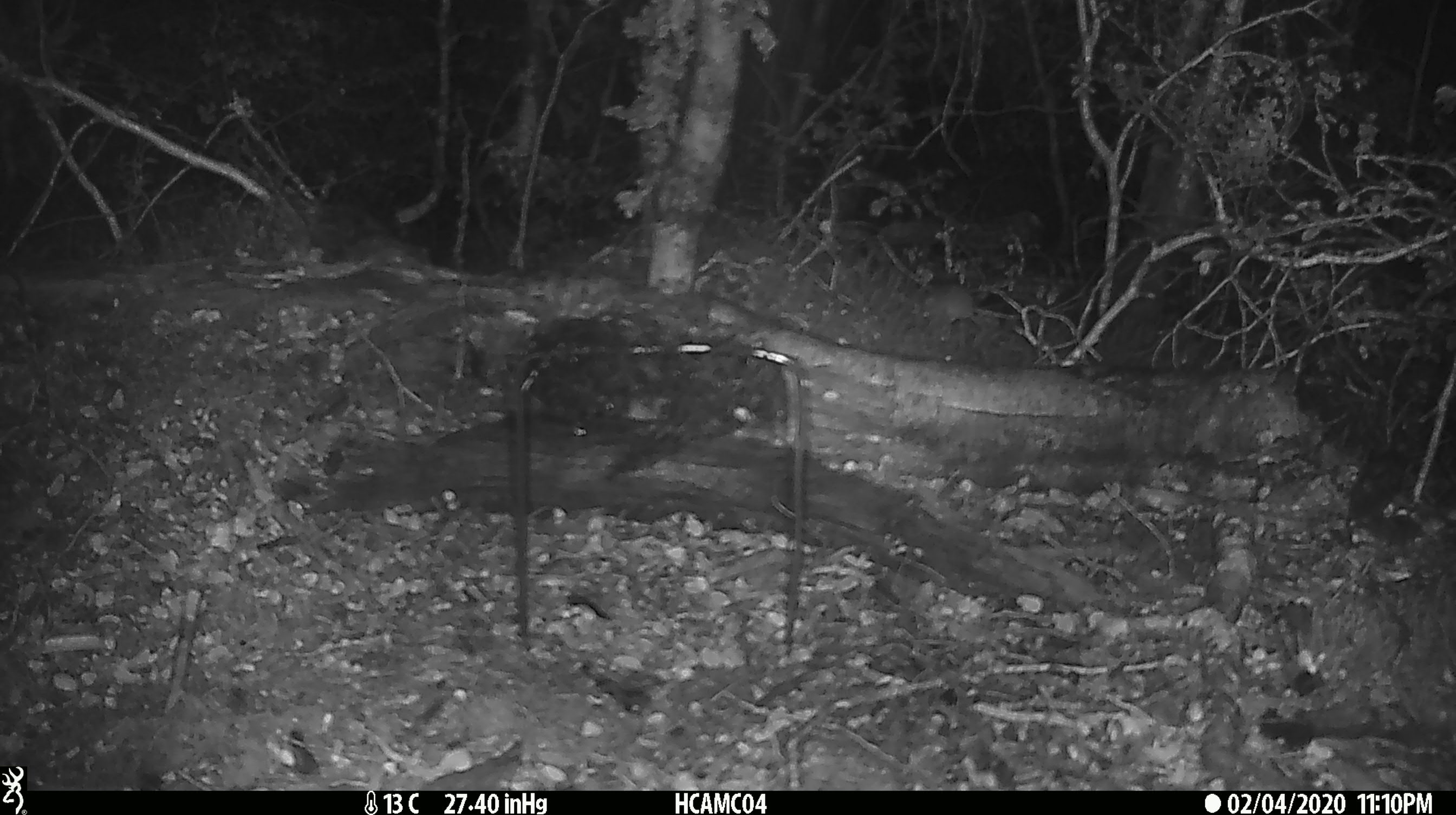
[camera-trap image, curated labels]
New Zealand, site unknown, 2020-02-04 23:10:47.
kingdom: Animalia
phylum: Chordata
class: Mammalia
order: Rodentia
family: Muridae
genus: Mus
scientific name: Mus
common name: mouse